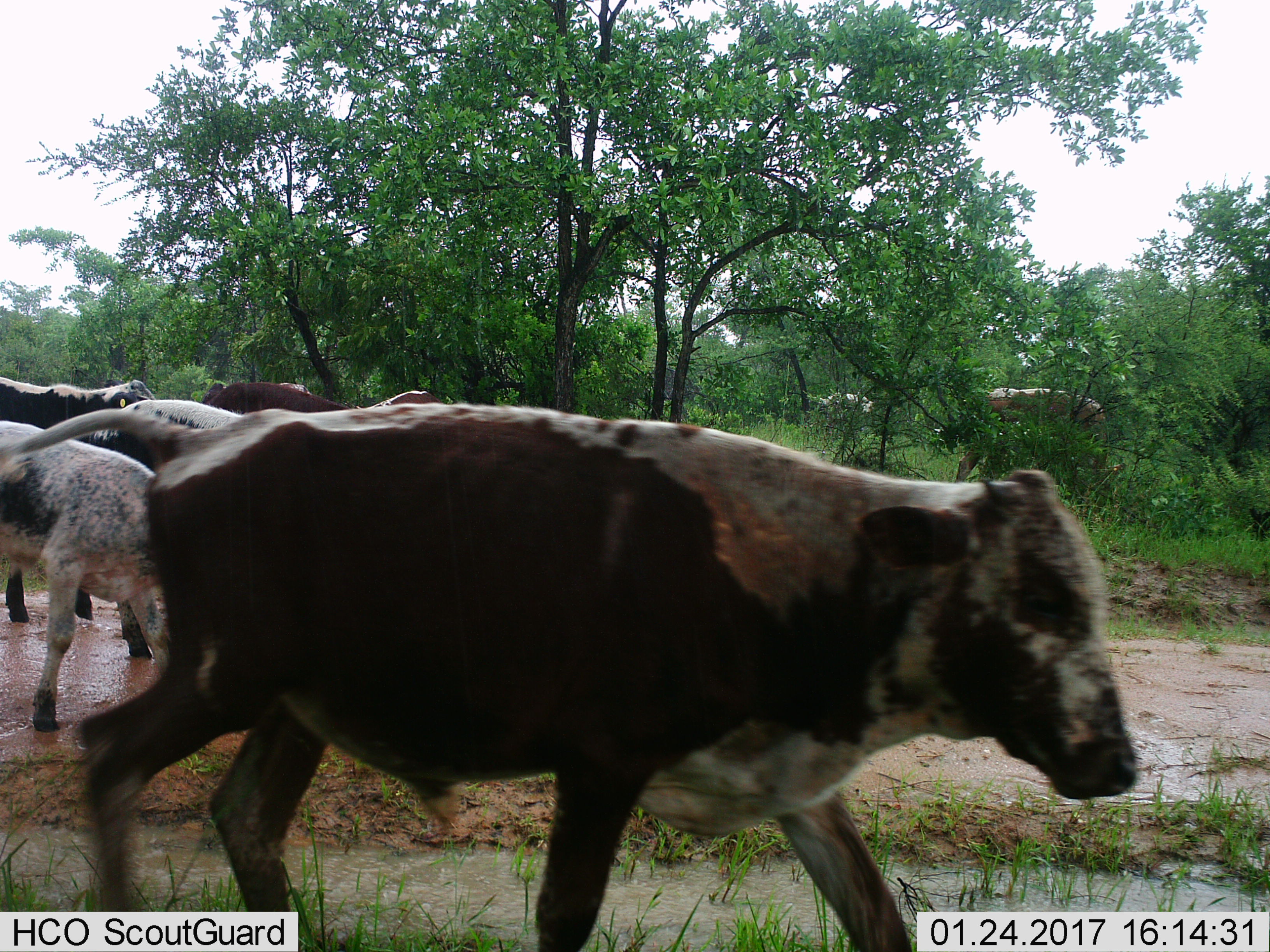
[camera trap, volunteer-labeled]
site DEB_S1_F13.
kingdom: Animalia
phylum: Chordata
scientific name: Vertebrata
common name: domestic animal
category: domesticanimal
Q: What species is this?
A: Domesticanimal (domestic animal) (Vertebrata).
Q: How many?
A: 8.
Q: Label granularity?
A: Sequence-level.